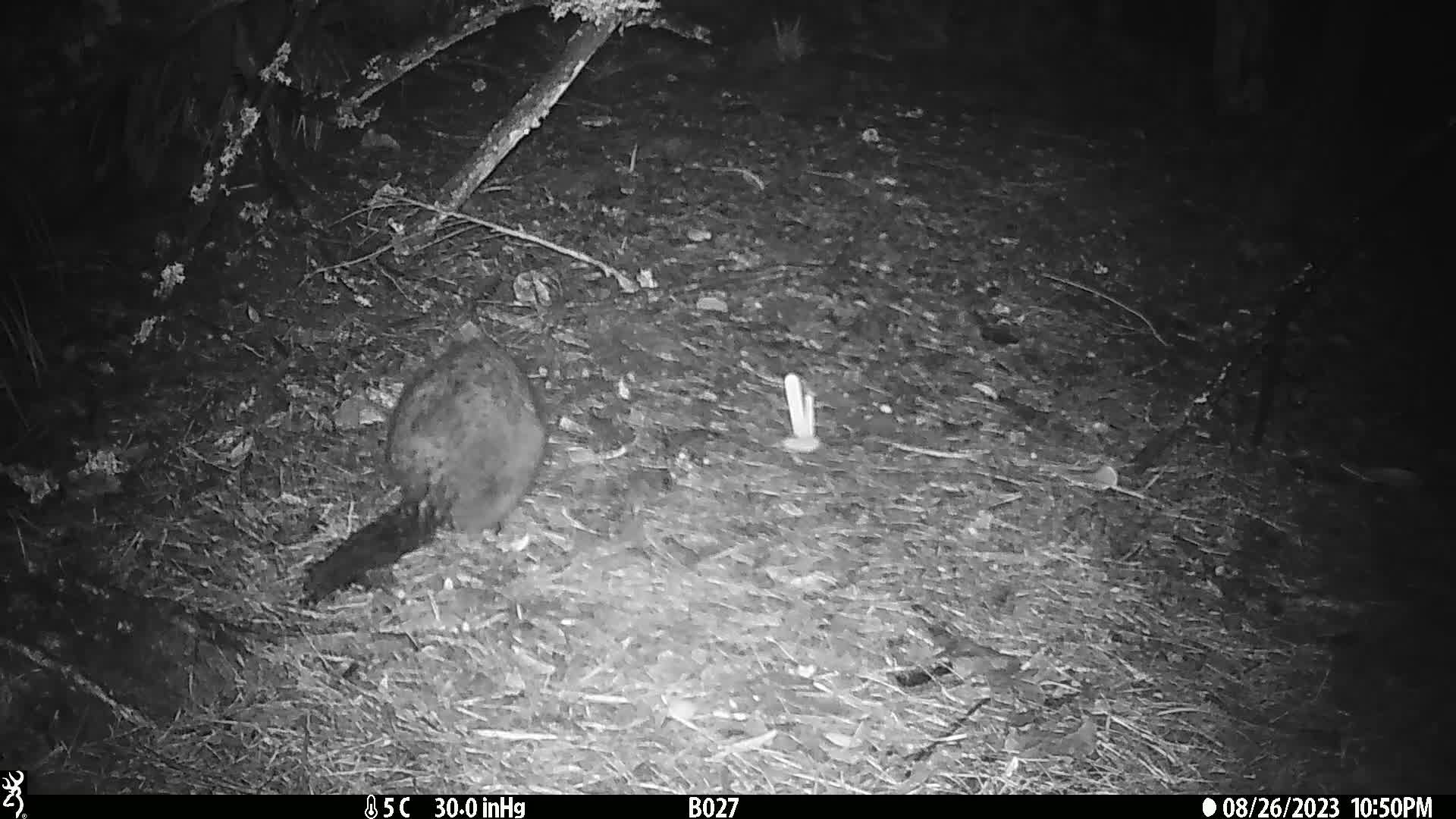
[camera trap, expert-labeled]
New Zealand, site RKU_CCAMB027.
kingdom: Animalia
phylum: Chordata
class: Mammalia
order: Diprotodontia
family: Phalangeridae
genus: Trichosurus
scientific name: Trichosurus vulpecula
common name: common brushtail possum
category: possum